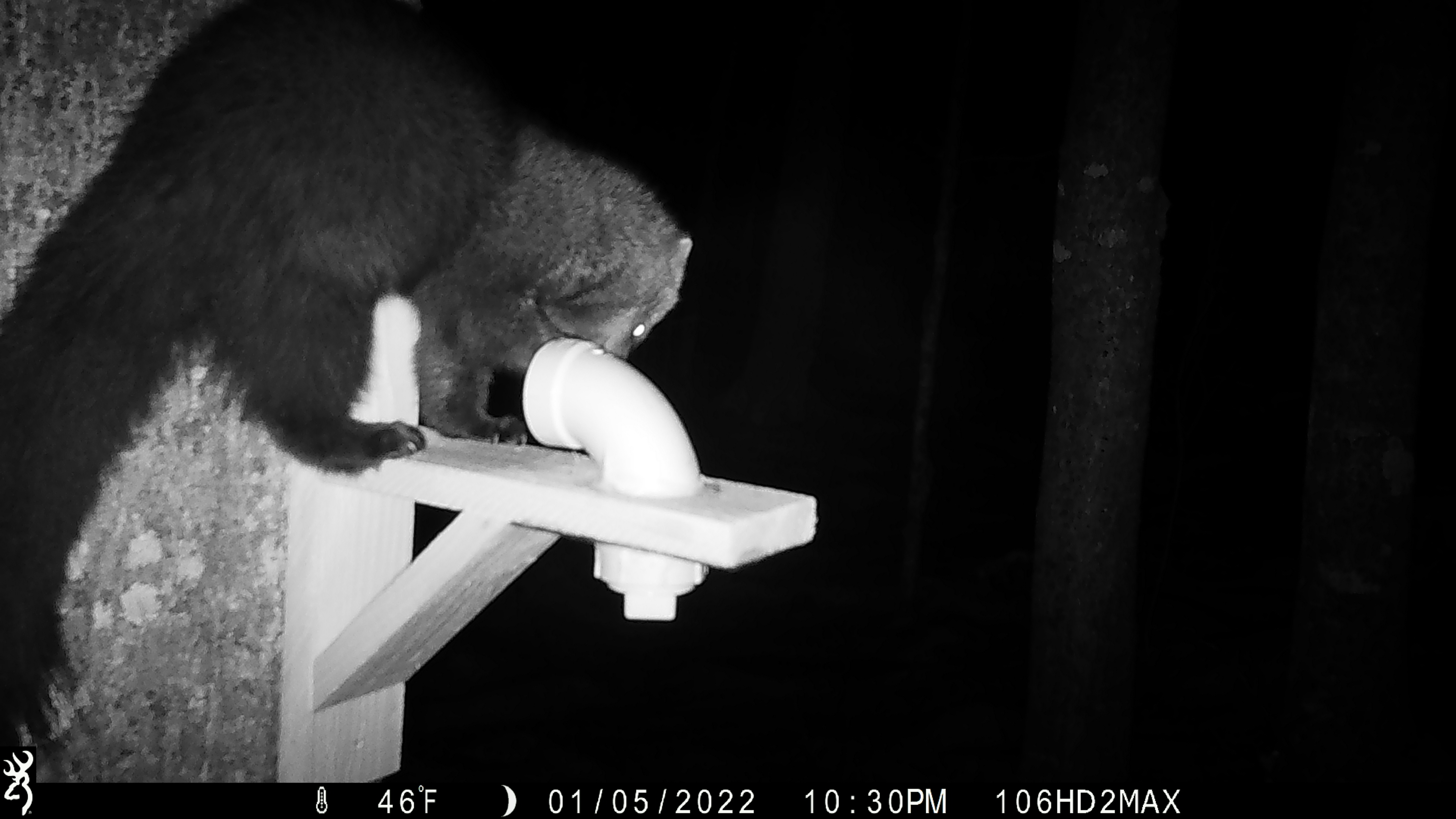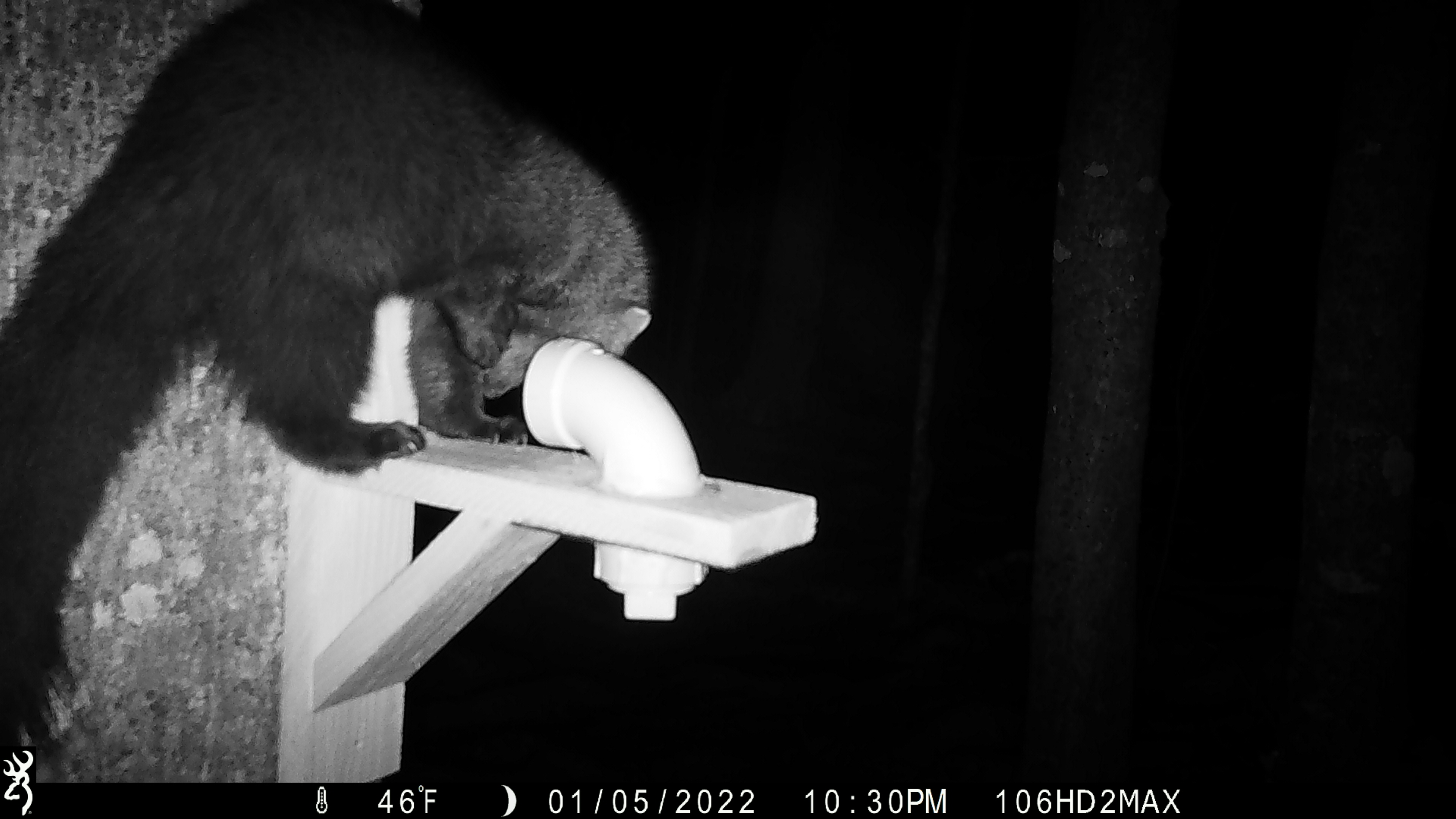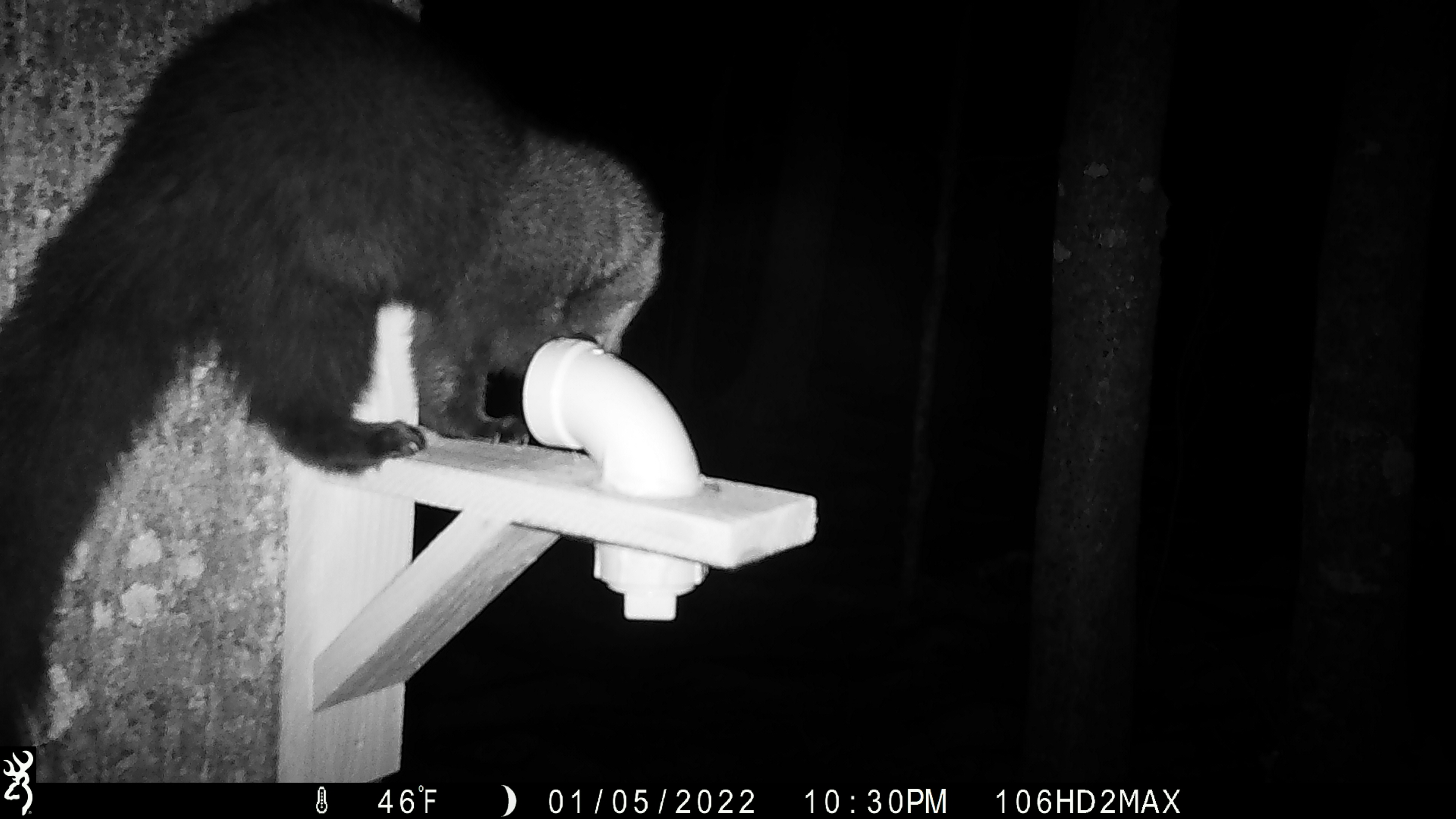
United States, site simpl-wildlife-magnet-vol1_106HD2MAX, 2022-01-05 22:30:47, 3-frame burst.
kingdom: Animalia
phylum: Chordata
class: Mammalia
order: Carnivora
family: Mustelidae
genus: Pekania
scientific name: Pekania pennanti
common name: fisher